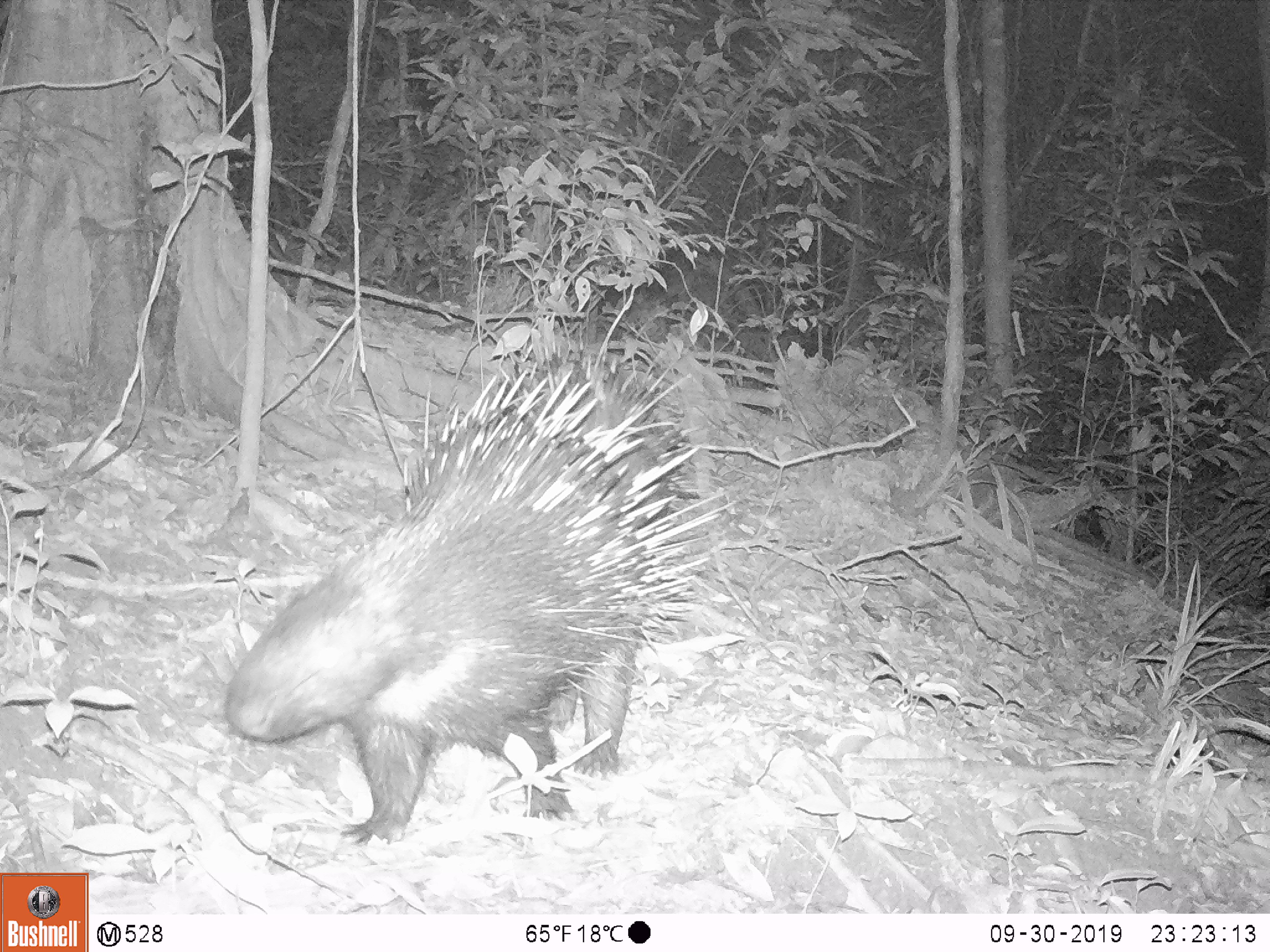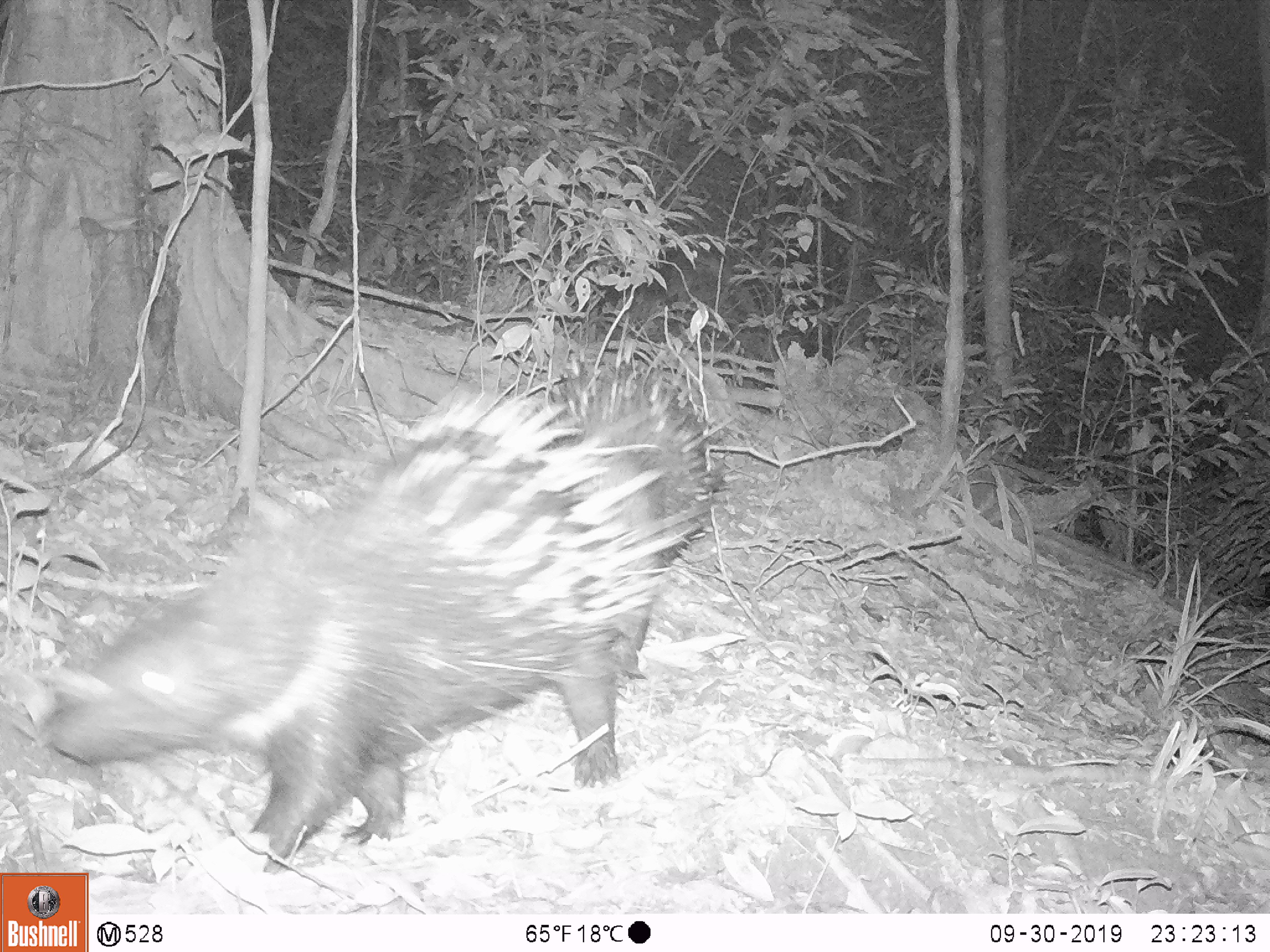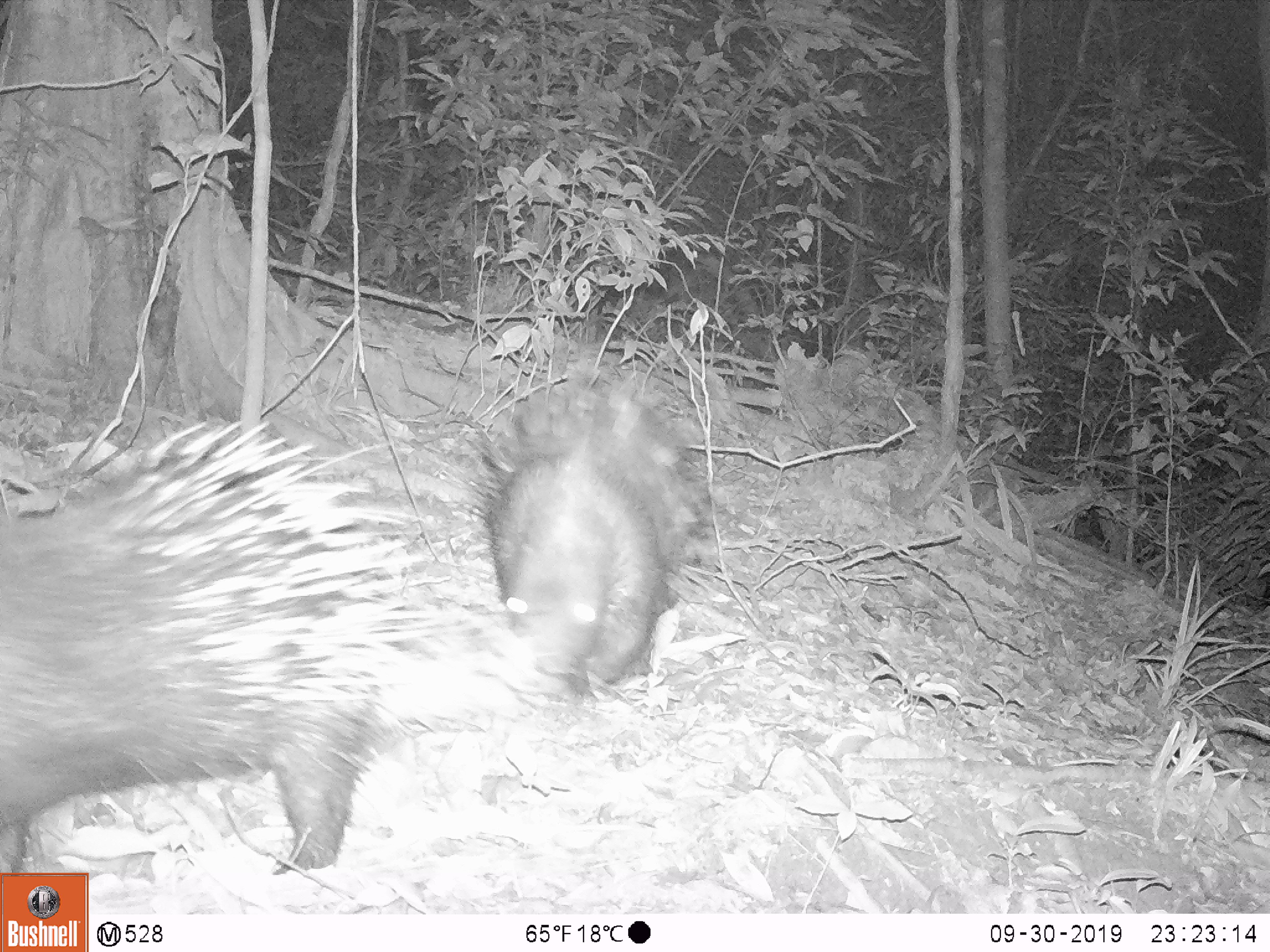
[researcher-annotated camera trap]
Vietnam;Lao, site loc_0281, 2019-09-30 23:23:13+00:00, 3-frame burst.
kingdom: Animalia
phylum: Chordata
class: Mammalia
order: Rodentia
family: Hystricidae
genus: Hystrix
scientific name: Hystrix brachyura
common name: malayan porcupine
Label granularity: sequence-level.